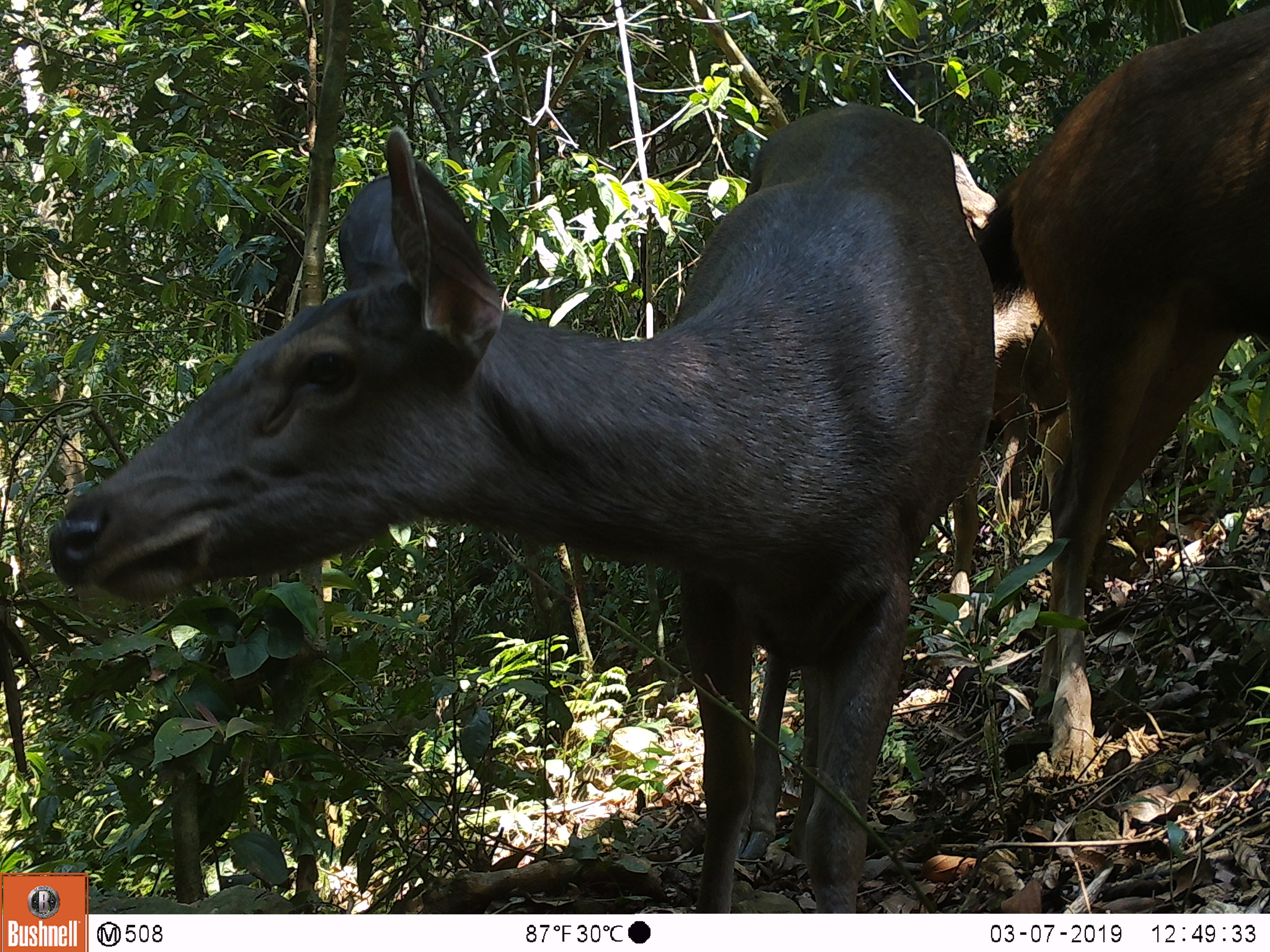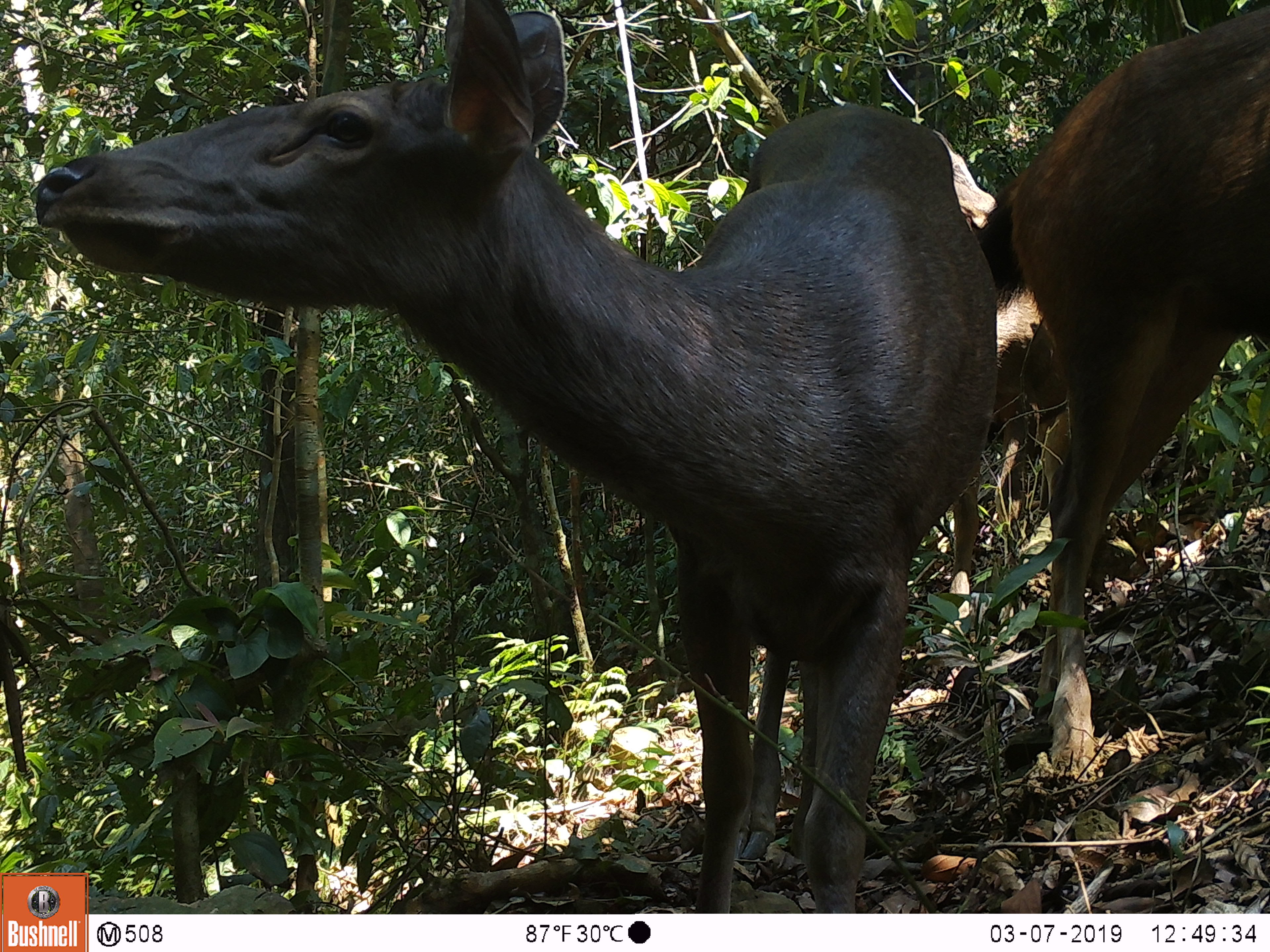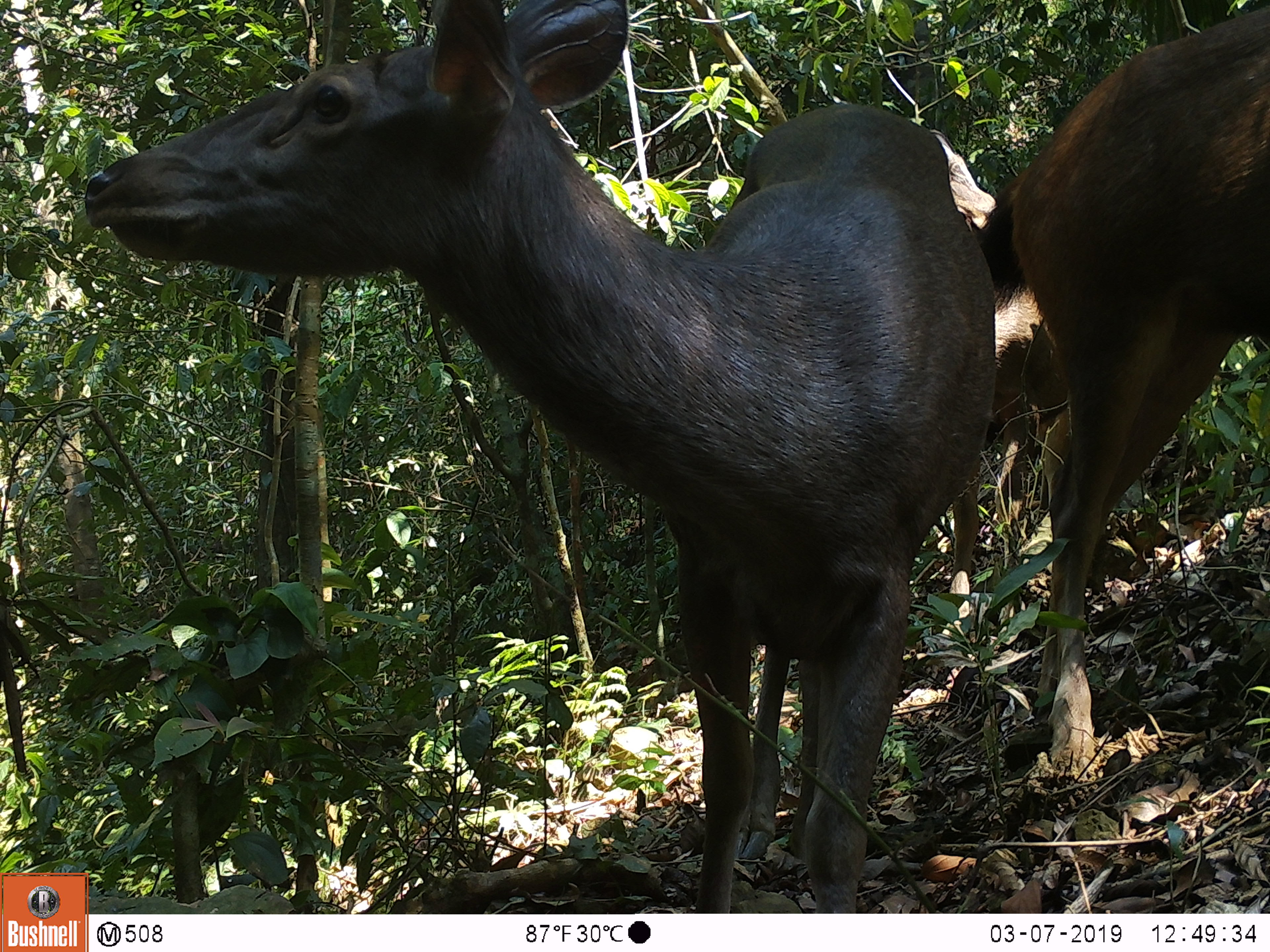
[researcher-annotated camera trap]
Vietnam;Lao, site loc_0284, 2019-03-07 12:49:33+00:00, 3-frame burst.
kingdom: Animalia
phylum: Chordata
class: Mammalia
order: Artiodactyla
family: Cervidae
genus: Rusa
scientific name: Rusa unicolor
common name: sambar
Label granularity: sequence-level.